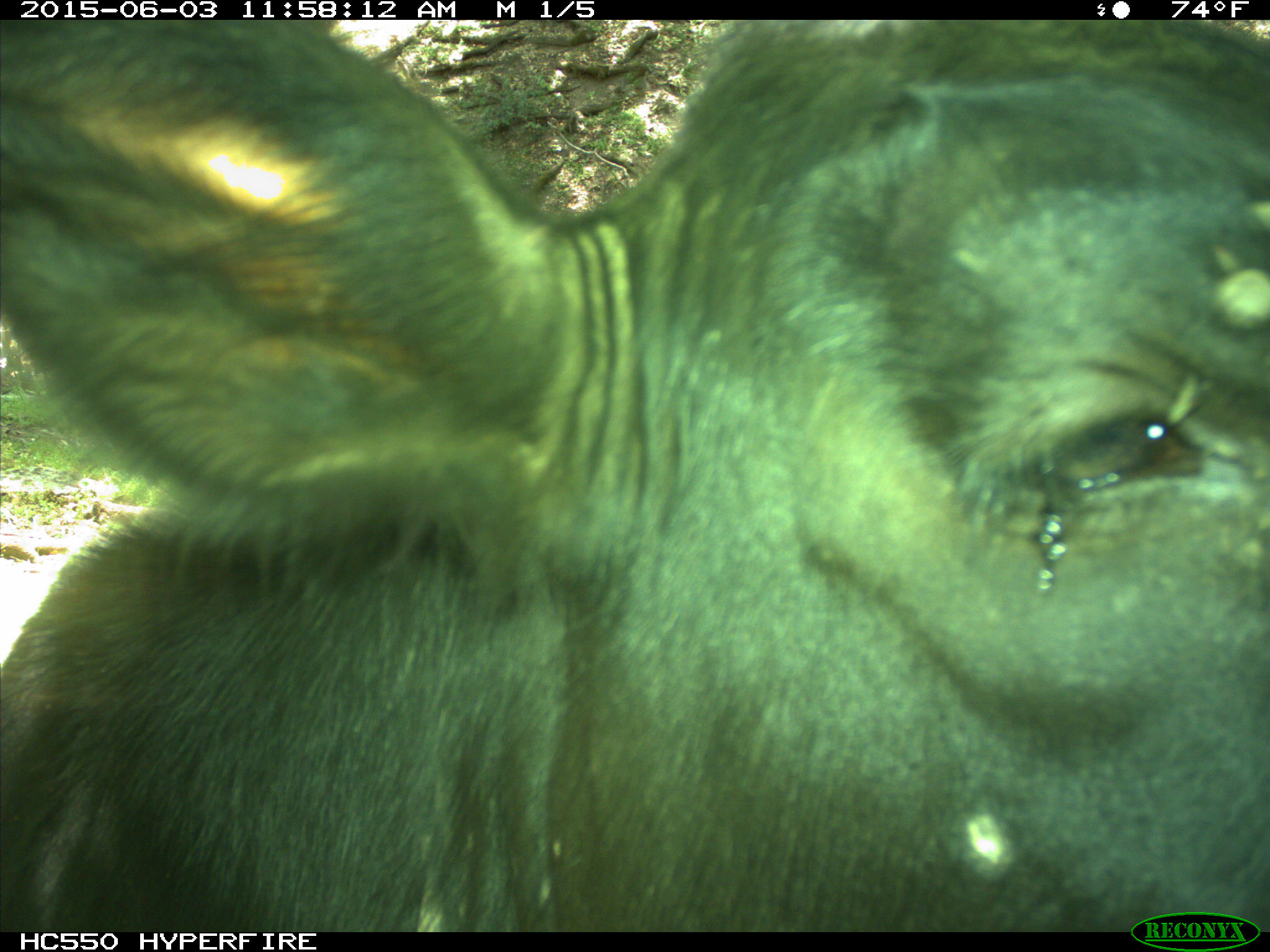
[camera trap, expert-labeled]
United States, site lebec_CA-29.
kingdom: Animalia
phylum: Chordata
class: Mammalia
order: Artiodactyla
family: Bovidae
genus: Bos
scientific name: Bos taurus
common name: domestic cow